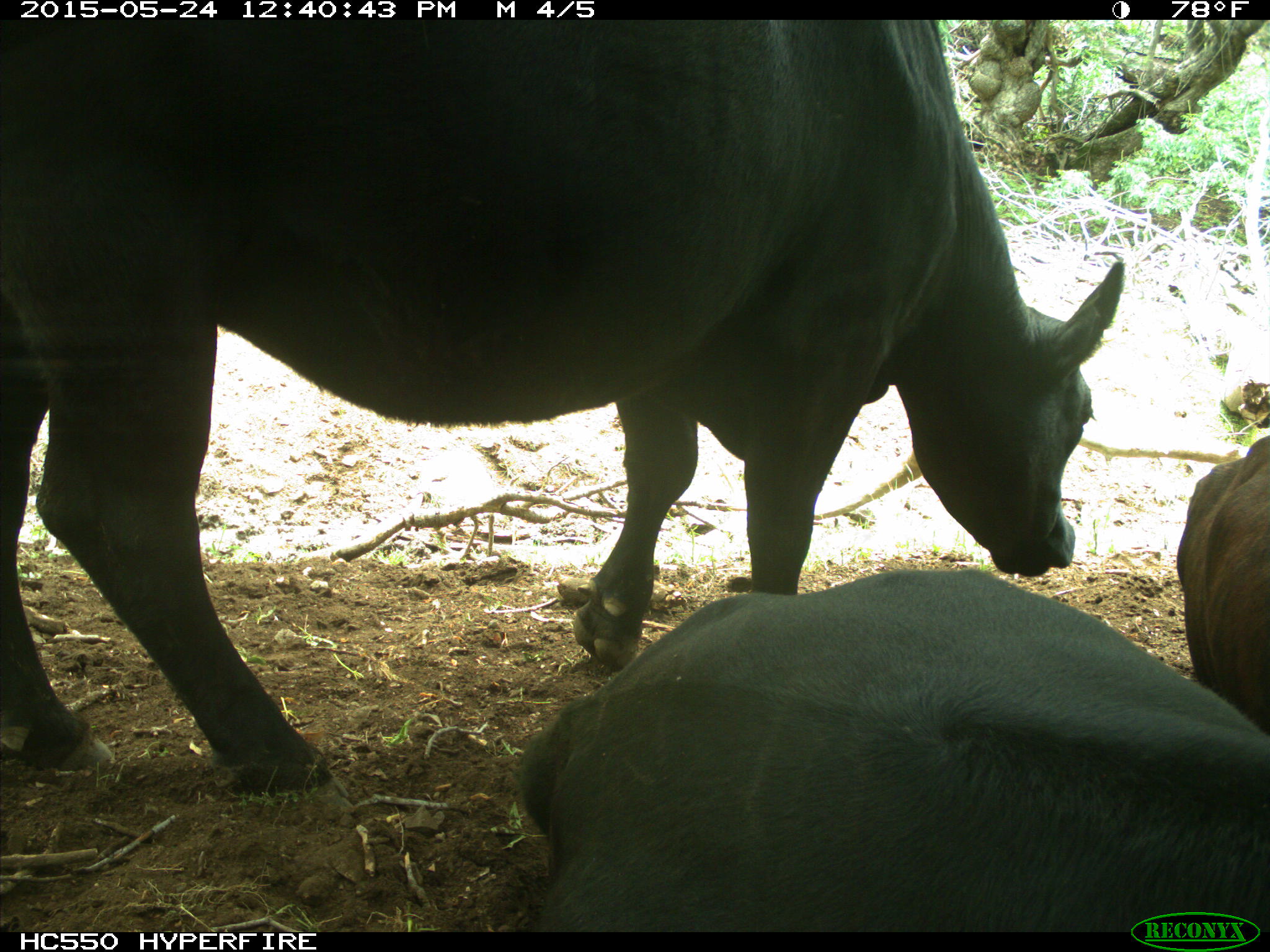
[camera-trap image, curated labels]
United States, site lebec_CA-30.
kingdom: Animalia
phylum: Chordata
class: Mammalia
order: Artiodactyla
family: Bovidae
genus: Bos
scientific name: Bos taurus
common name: domestic cow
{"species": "Bos taurus (domestic cow)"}